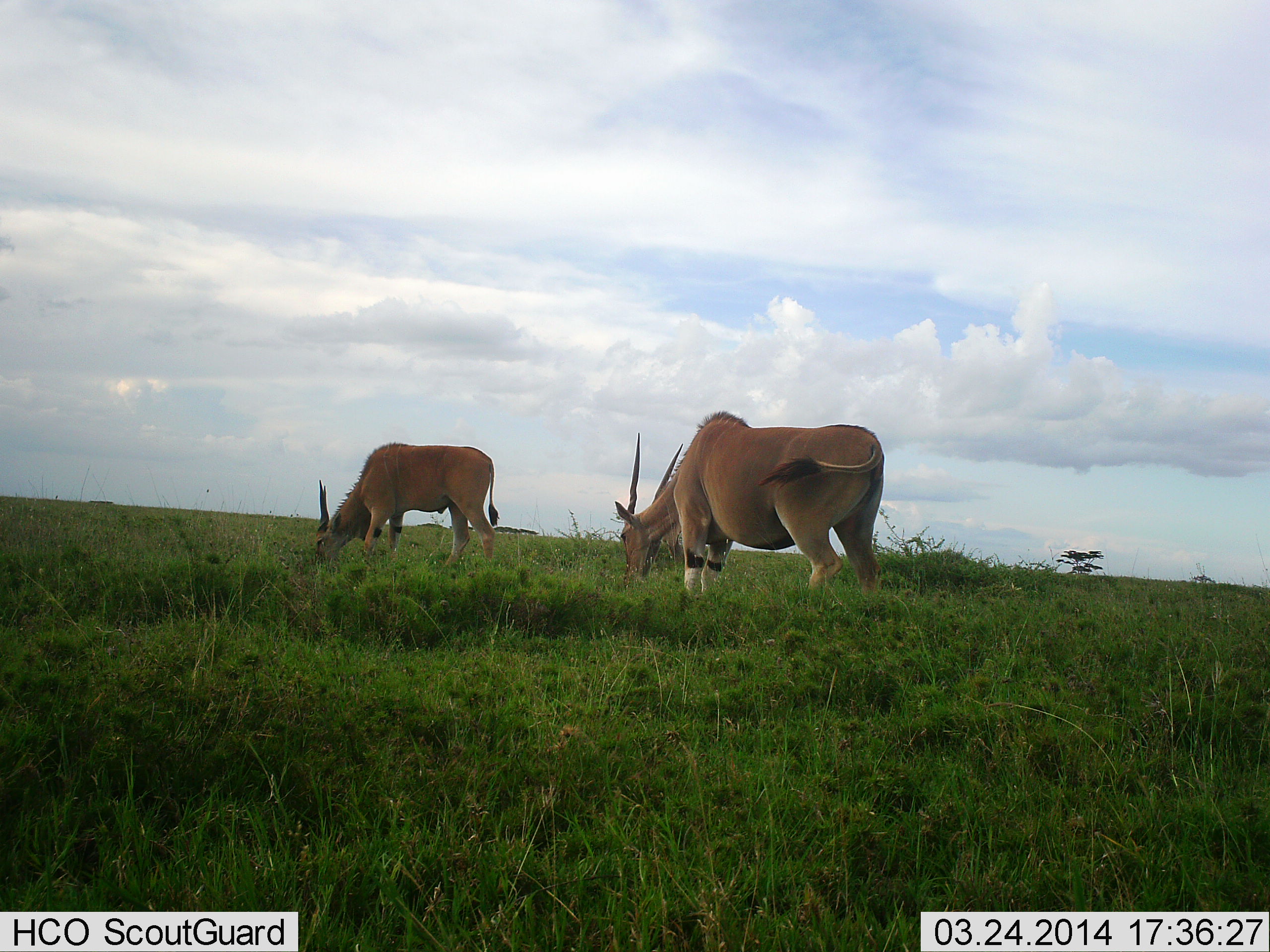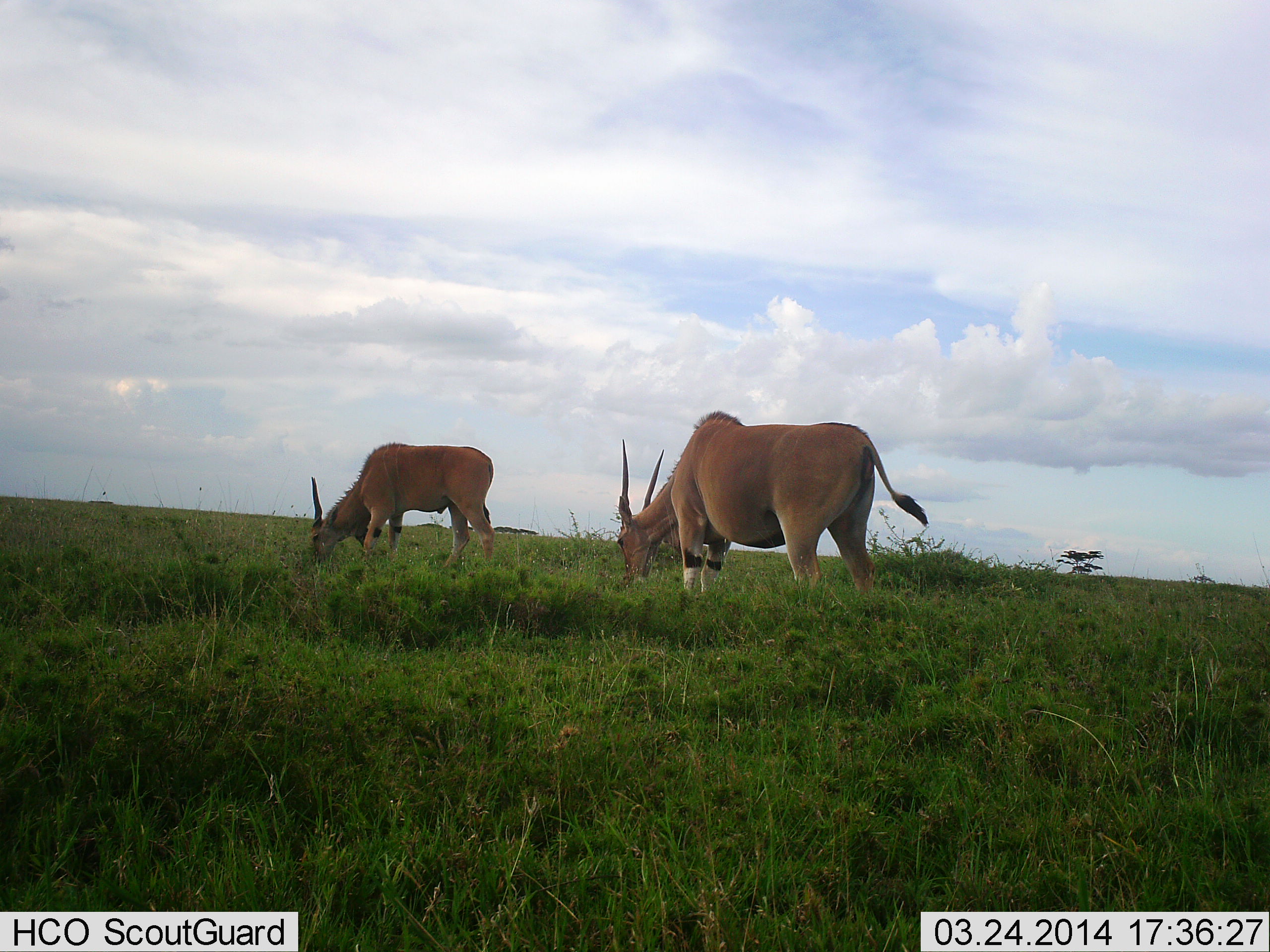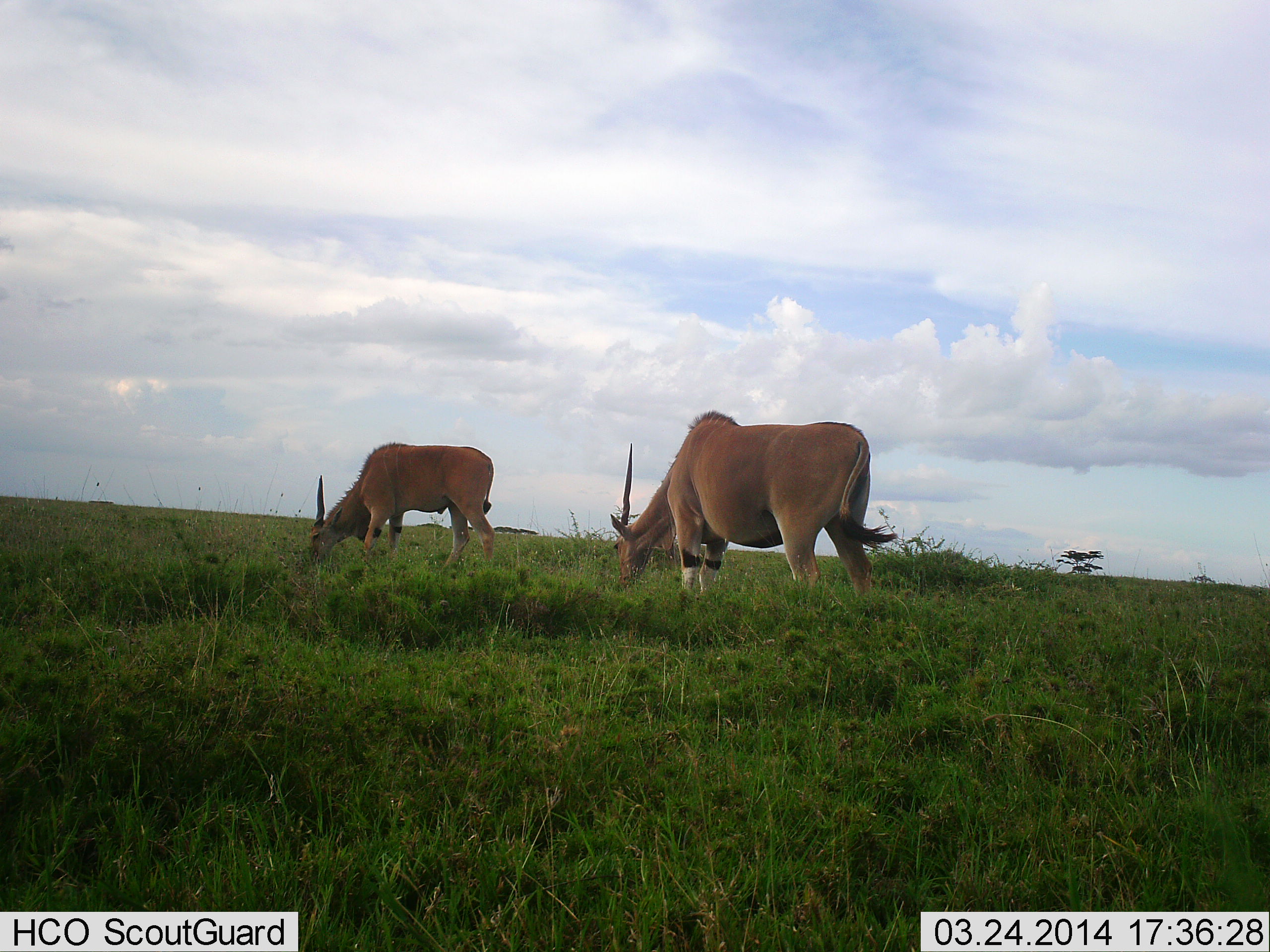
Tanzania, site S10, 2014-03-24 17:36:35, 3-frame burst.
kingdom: Animalia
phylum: Chordata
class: Mammalia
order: Artiodactyla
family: Bovidae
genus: Tragelaphus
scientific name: Tragelaphus oryx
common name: eland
Eland (Tragelaphus oryx), count 2. Behavior (volunteer vote fractions): standing 30%, resting 0%, moving 0%, interacting 0%. Young present (vote fraction): 0%. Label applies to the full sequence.